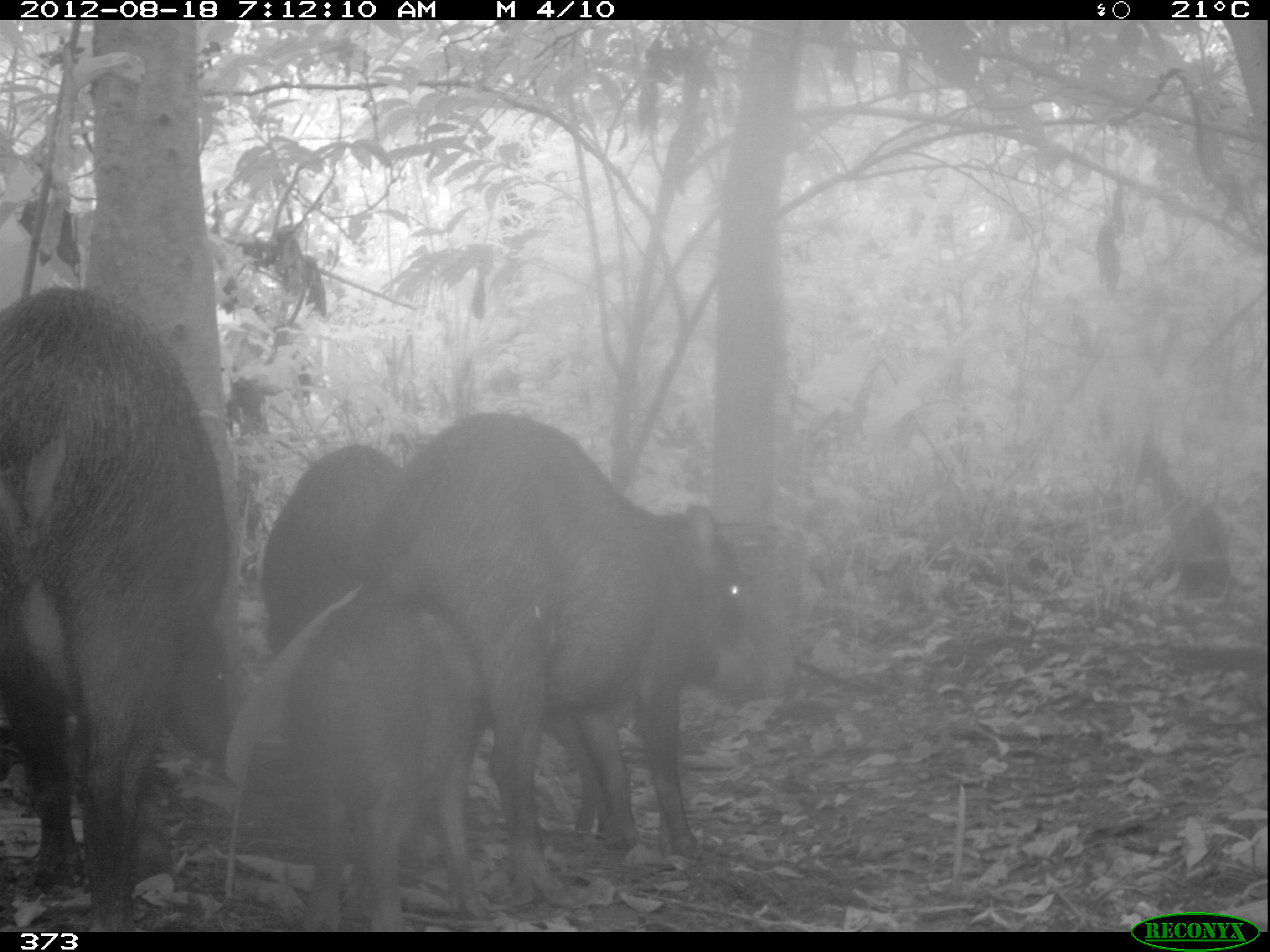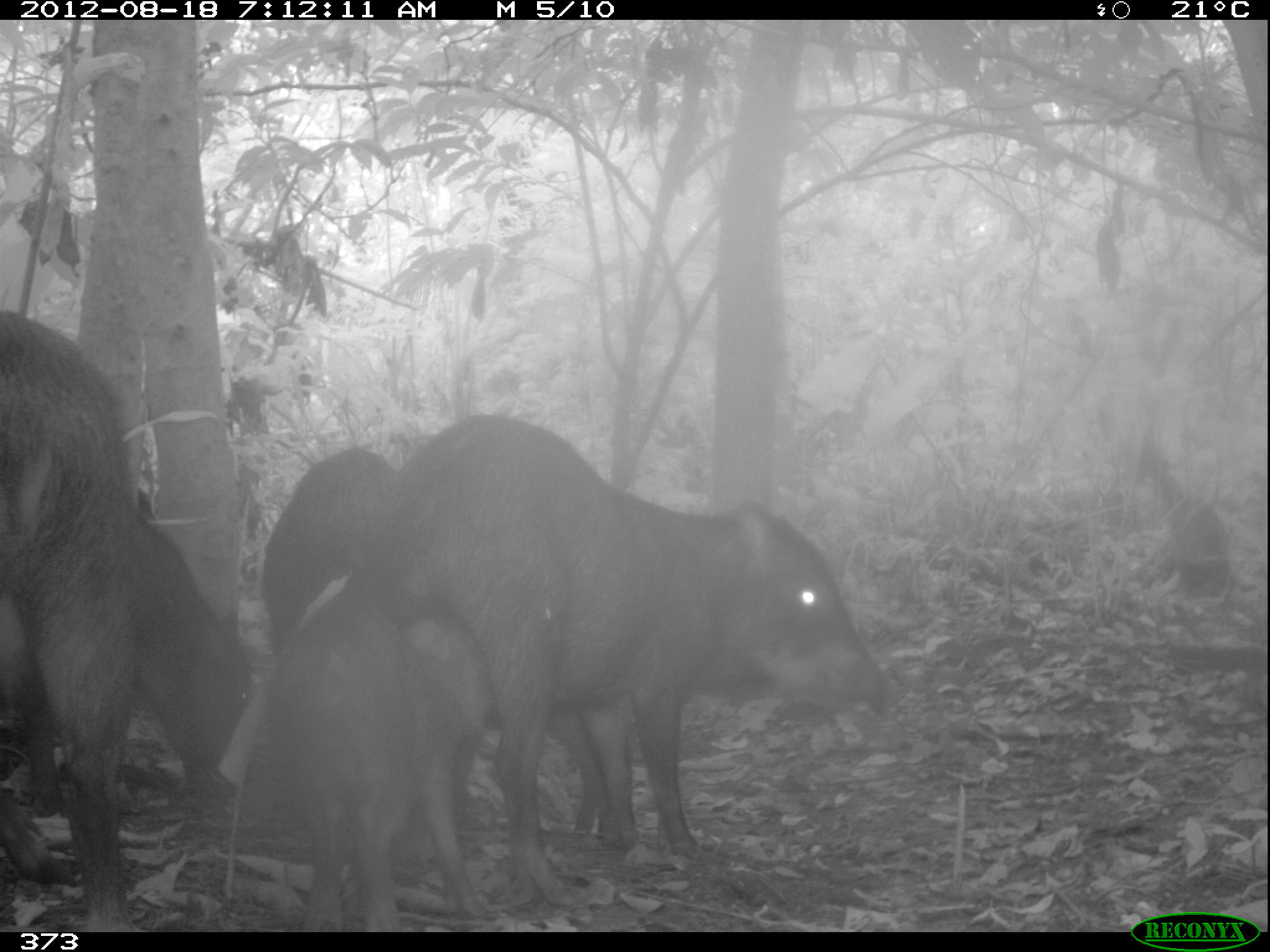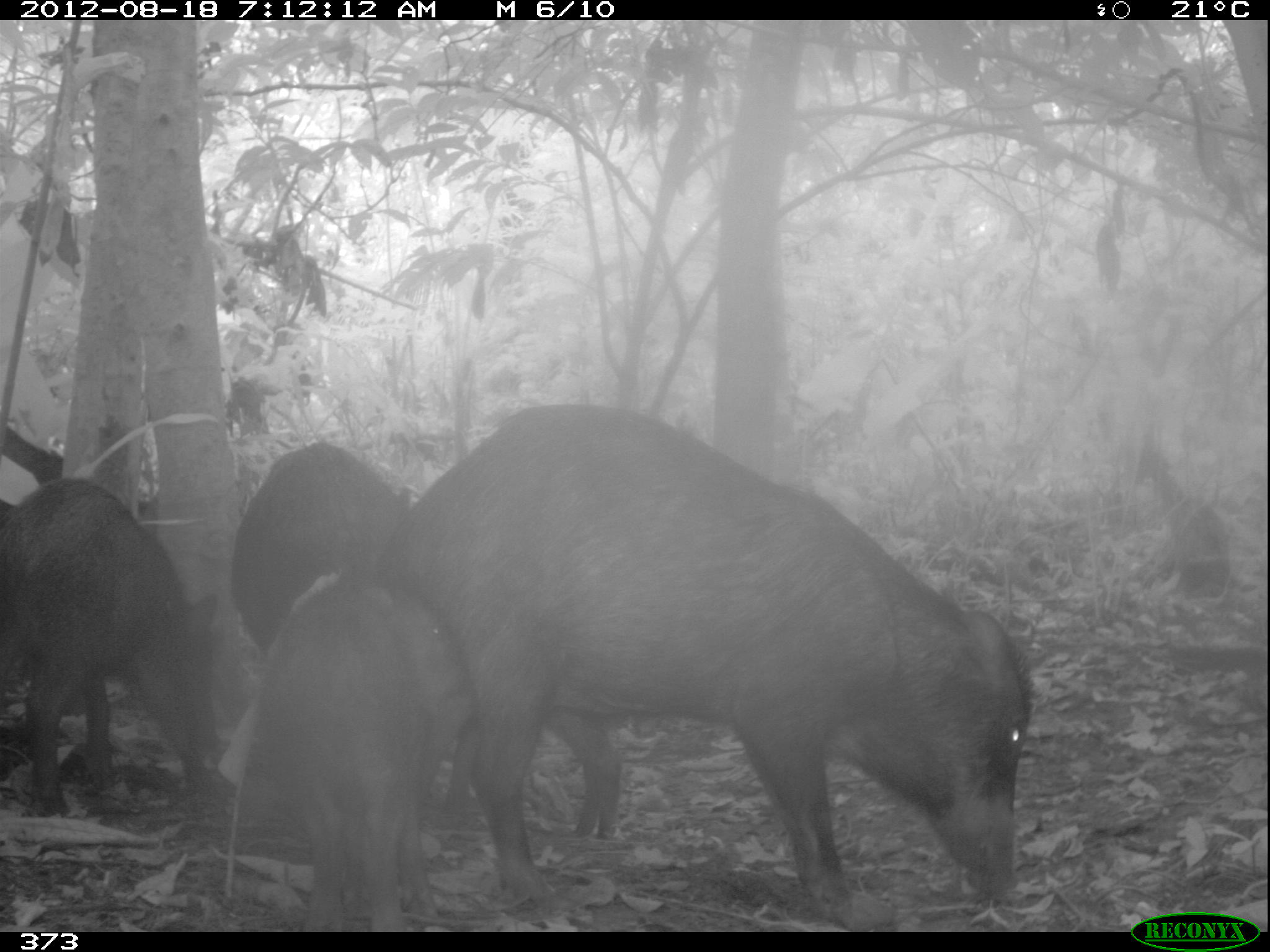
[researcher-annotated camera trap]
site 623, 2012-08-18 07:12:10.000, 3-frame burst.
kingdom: Animalia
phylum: Chordata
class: Mammalia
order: Artiodactyla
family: Tayassuidae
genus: Tayassu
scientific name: Tayassu pecari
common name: white-lipped peccary